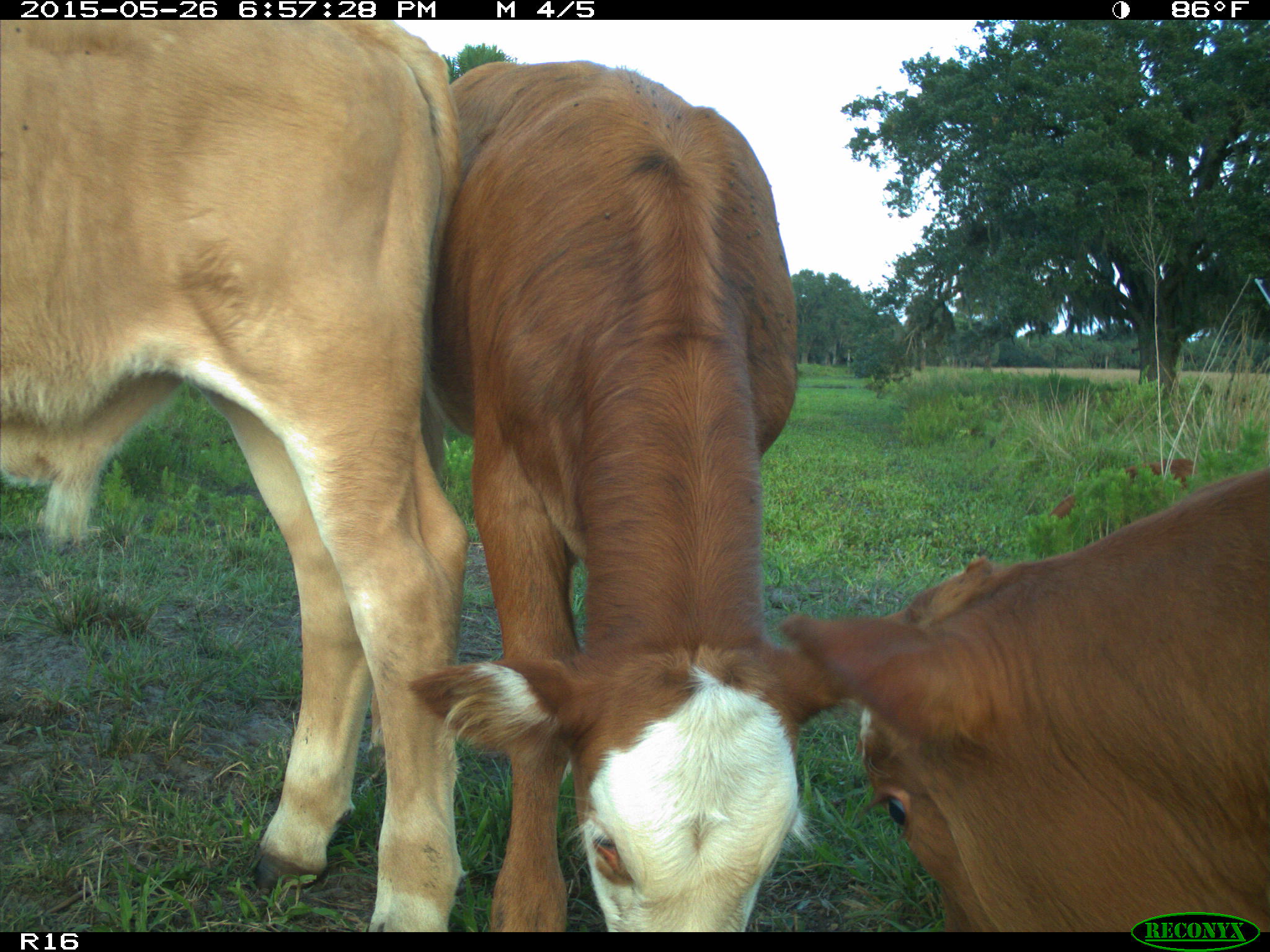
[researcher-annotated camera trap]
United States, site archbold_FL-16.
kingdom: Animalia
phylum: Chordata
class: Mammalia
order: Artiodactyla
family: Bovidae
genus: Bos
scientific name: Bos taurus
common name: domestic cow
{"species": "Bos taurus (domestic cow)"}